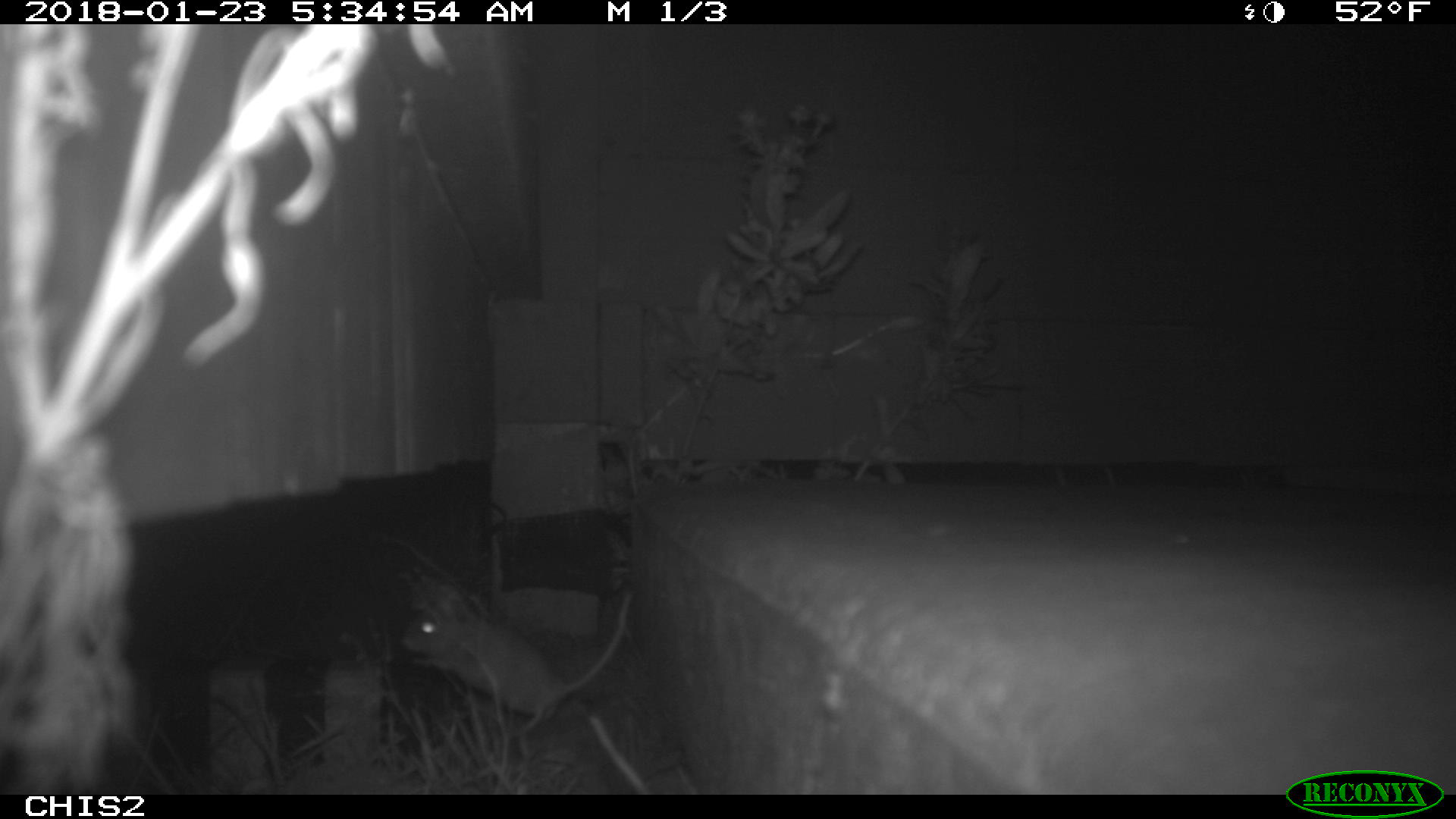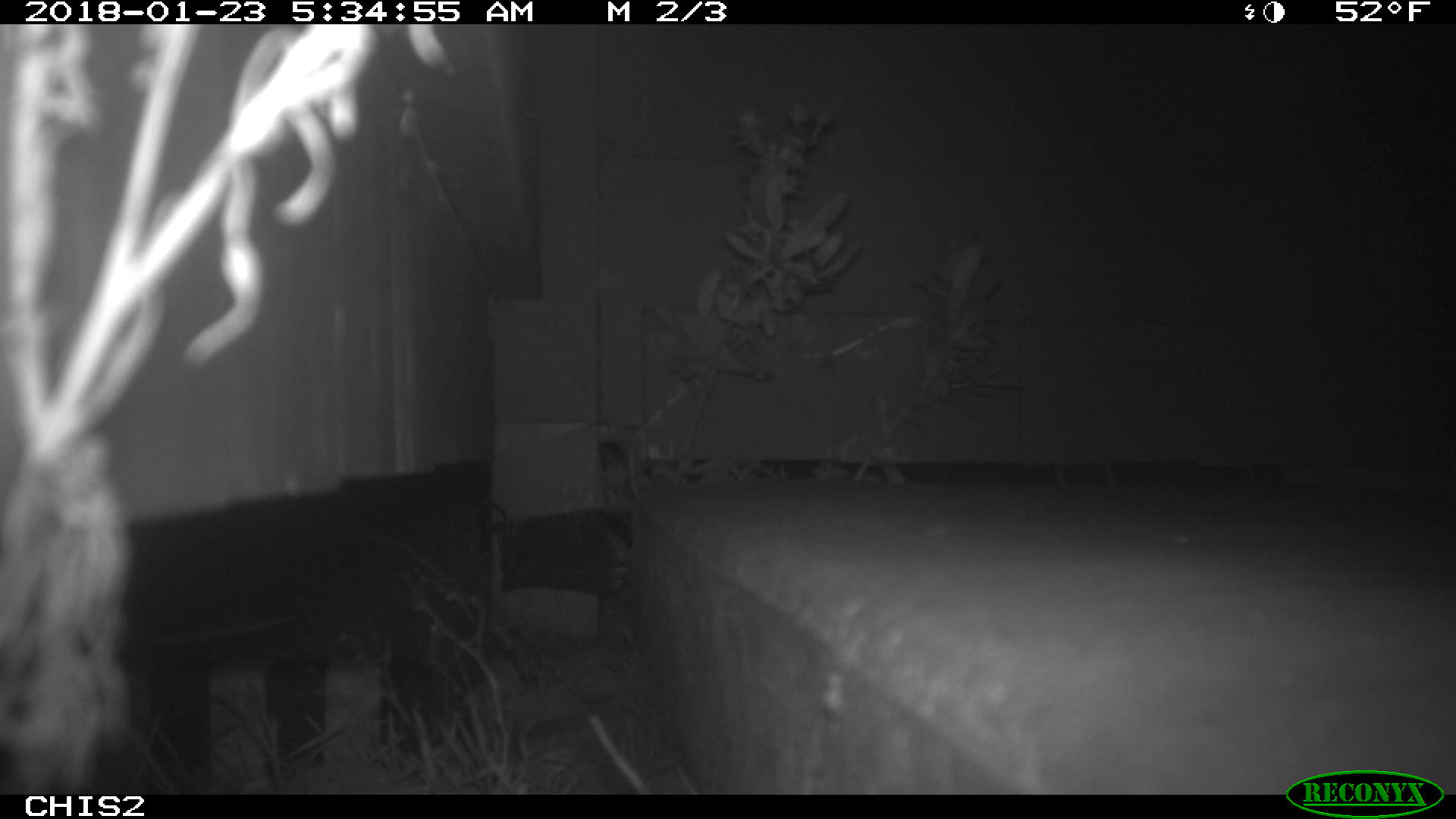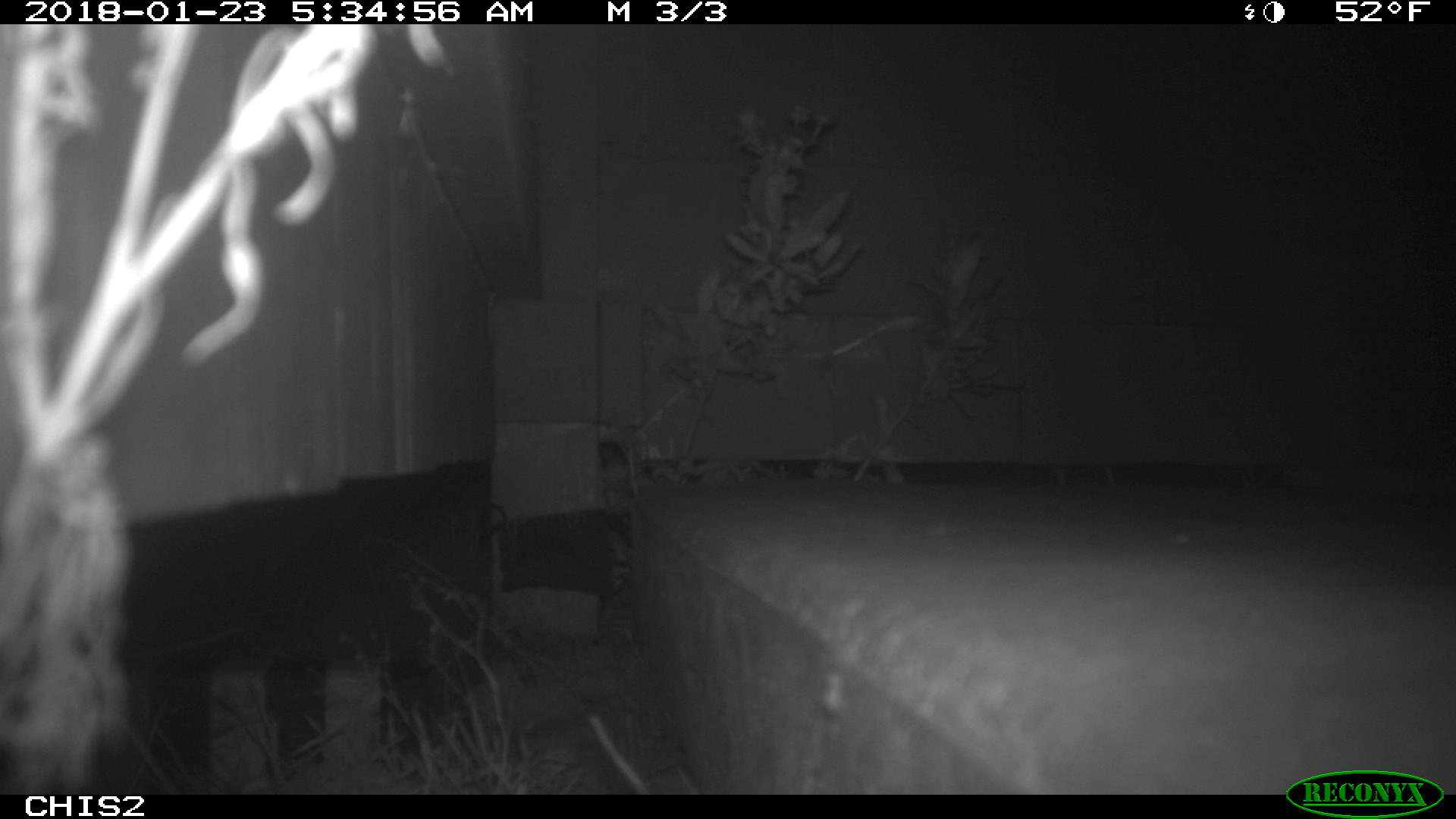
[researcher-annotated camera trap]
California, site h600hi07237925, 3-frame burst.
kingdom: Animalia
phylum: Chordata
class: Mammalia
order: Rodentia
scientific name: Rodentia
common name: rodent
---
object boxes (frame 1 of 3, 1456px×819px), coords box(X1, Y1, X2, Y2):
rodent: box(400, 598, 629, 736)